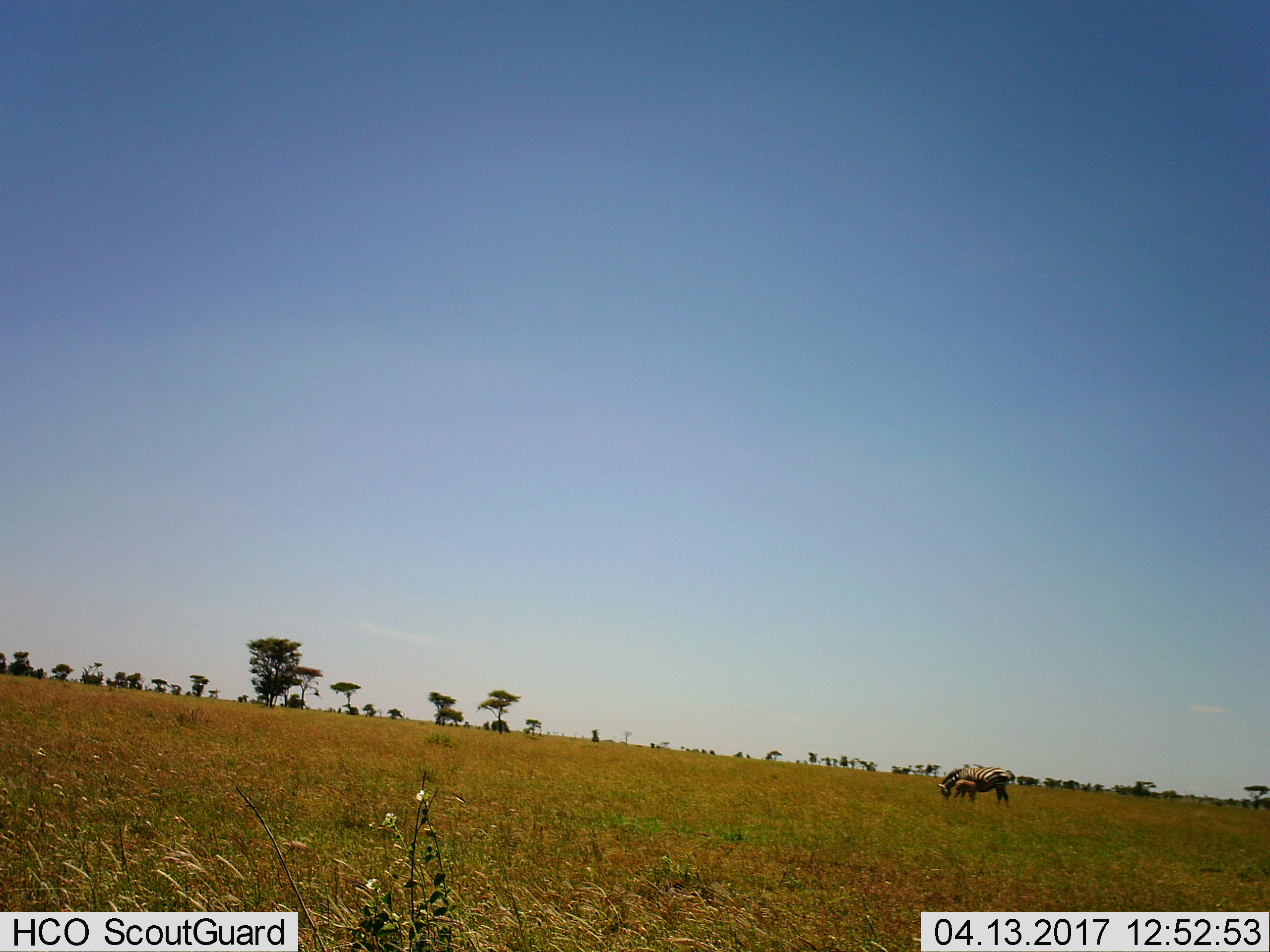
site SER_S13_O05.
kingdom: Animalia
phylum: Chordata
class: Mammalia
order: Perissodactyla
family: Equidae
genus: Equus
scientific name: Equus quagga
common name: plains zebra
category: zebraplains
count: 2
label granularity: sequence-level